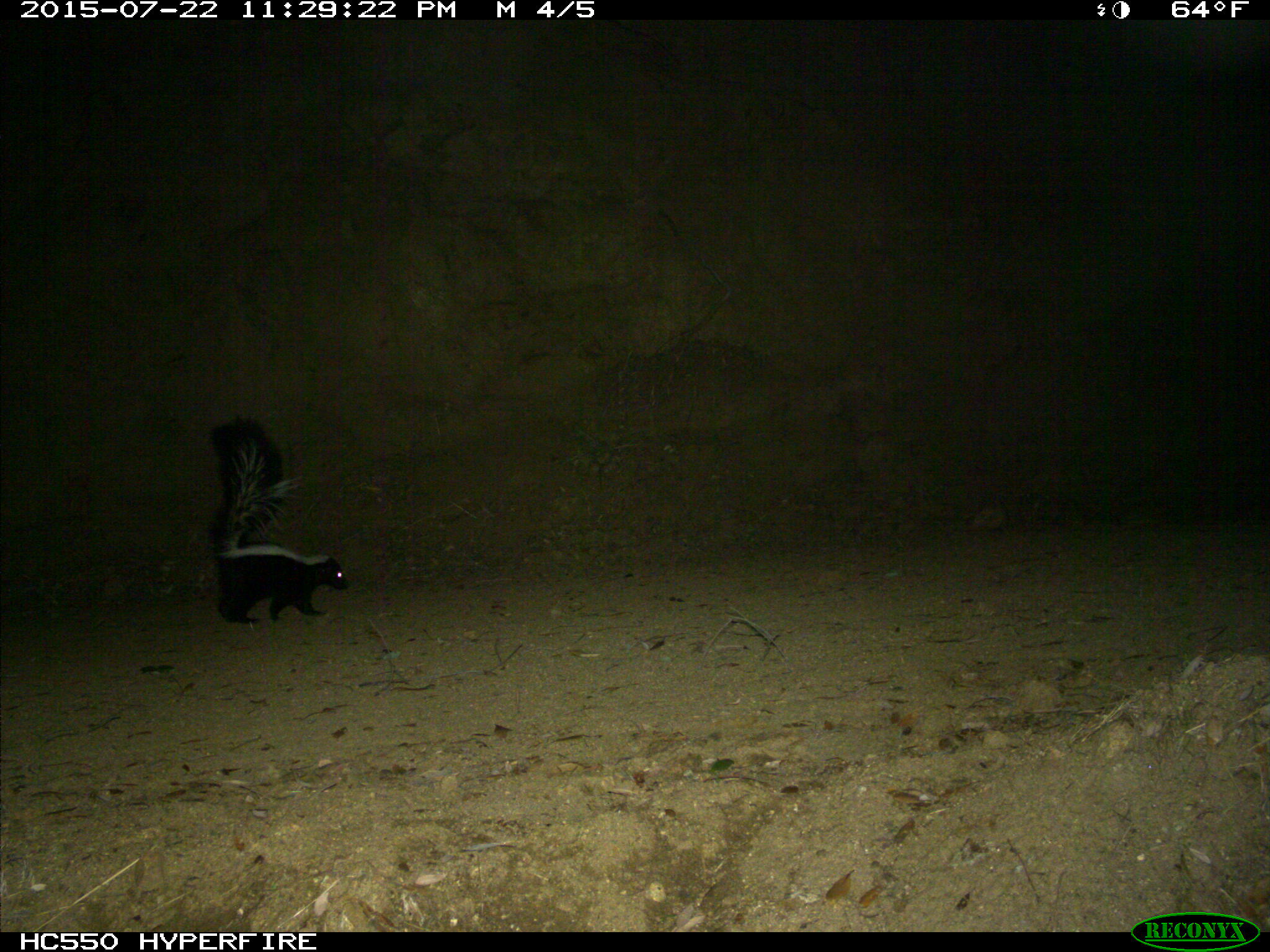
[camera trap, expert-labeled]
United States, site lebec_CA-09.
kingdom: Animalia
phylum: Chordata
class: Mammalia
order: Carnivora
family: Mephitidae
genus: Mephitis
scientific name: Mephitis mephitis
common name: striped skunk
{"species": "Mephitis mephitis (striped skunk)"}